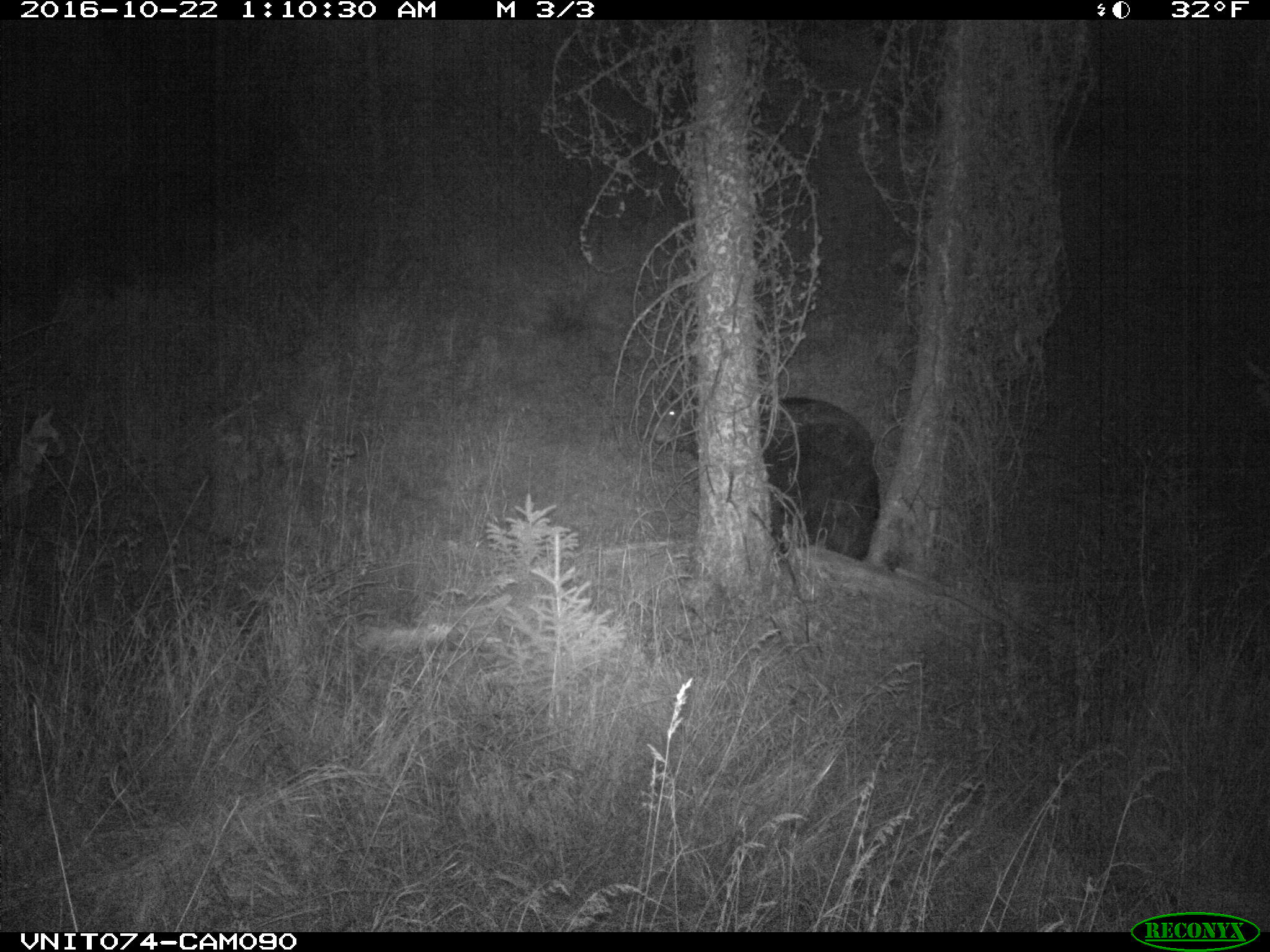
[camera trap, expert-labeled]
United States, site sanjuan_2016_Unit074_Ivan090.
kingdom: Animalia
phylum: Chordata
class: Mammalia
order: Carnivora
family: Ursidae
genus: Ursus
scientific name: Ursus americanus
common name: american black bear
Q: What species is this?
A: Ursus americanus (american black bear).